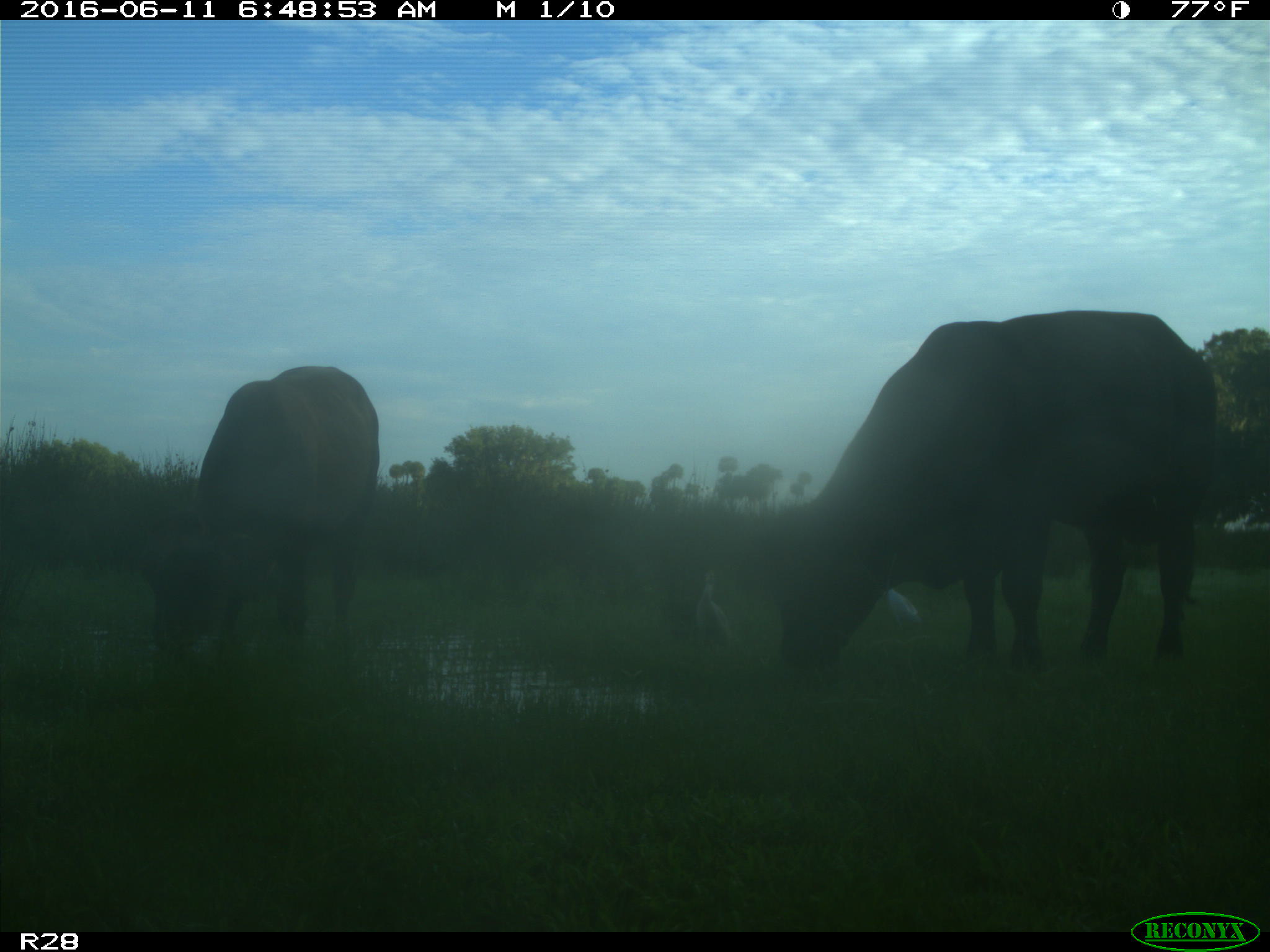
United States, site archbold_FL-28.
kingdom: Animalia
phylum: Chordata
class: Mammalia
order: Artiodactyla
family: Bovidae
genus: Bos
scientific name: Bos taurus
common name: domestic cow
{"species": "Bos taurus (domestic cow)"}